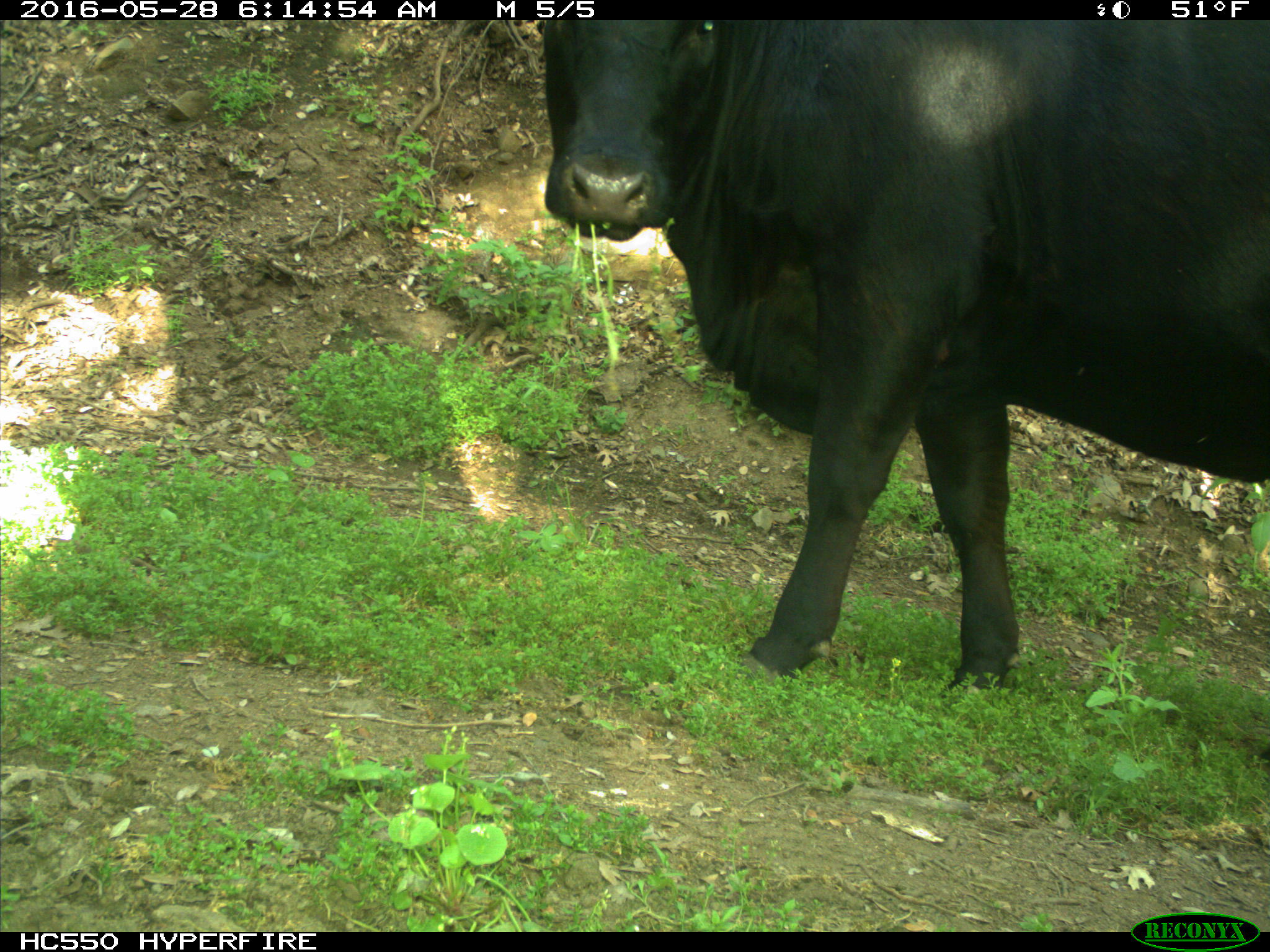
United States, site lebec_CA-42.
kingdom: Animalia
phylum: Chordata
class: Mammalia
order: Artiodactyla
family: Bovidae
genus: Bos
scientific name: Bos taurus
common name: domestic cow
Bos taurus (domestic cow).